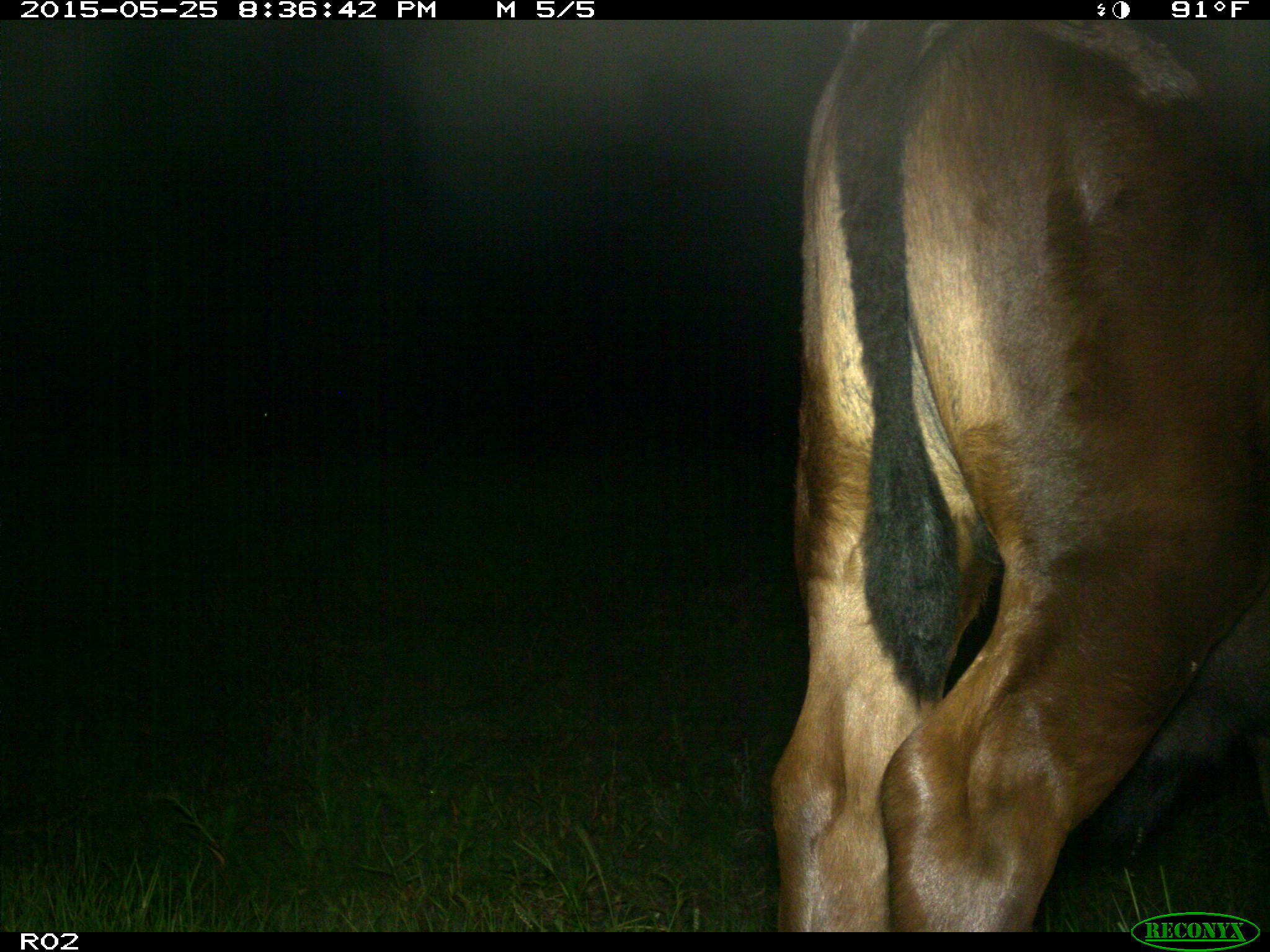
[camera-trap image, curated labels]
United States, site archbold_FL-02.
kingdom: Animalia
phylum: Chordata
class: Mammalia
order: Artiodactyla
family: Bovidae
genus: Bos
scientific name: Bos taurus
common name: domestic cow